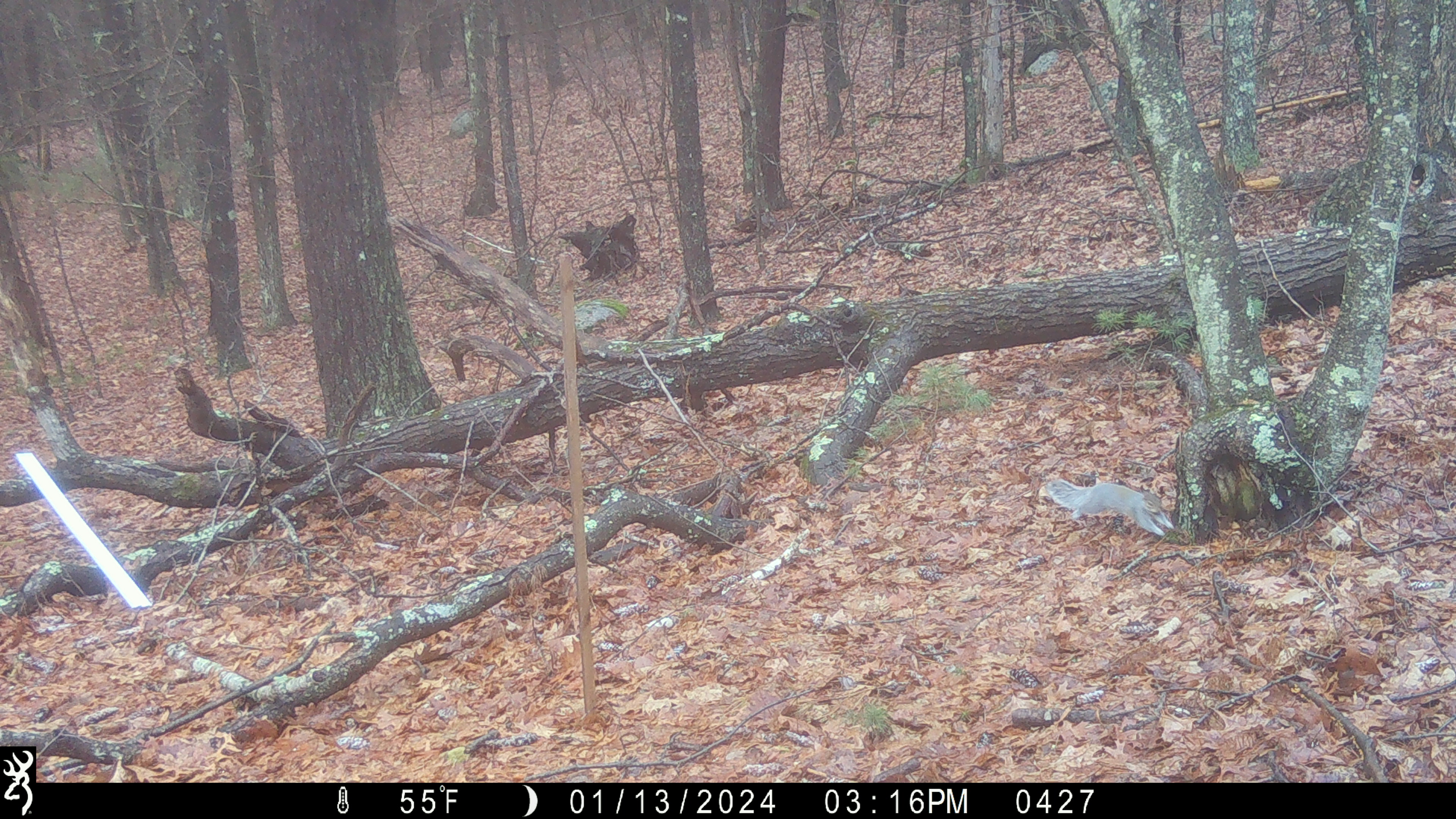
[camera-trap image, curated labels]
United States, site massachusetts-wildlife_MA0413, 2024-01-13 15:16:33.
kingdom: Animalia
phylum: Chordata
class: Mammalia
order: Rodentia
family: Sciuridae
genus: Sciurus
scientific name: Sciurus carolinensis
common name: gray squirrel